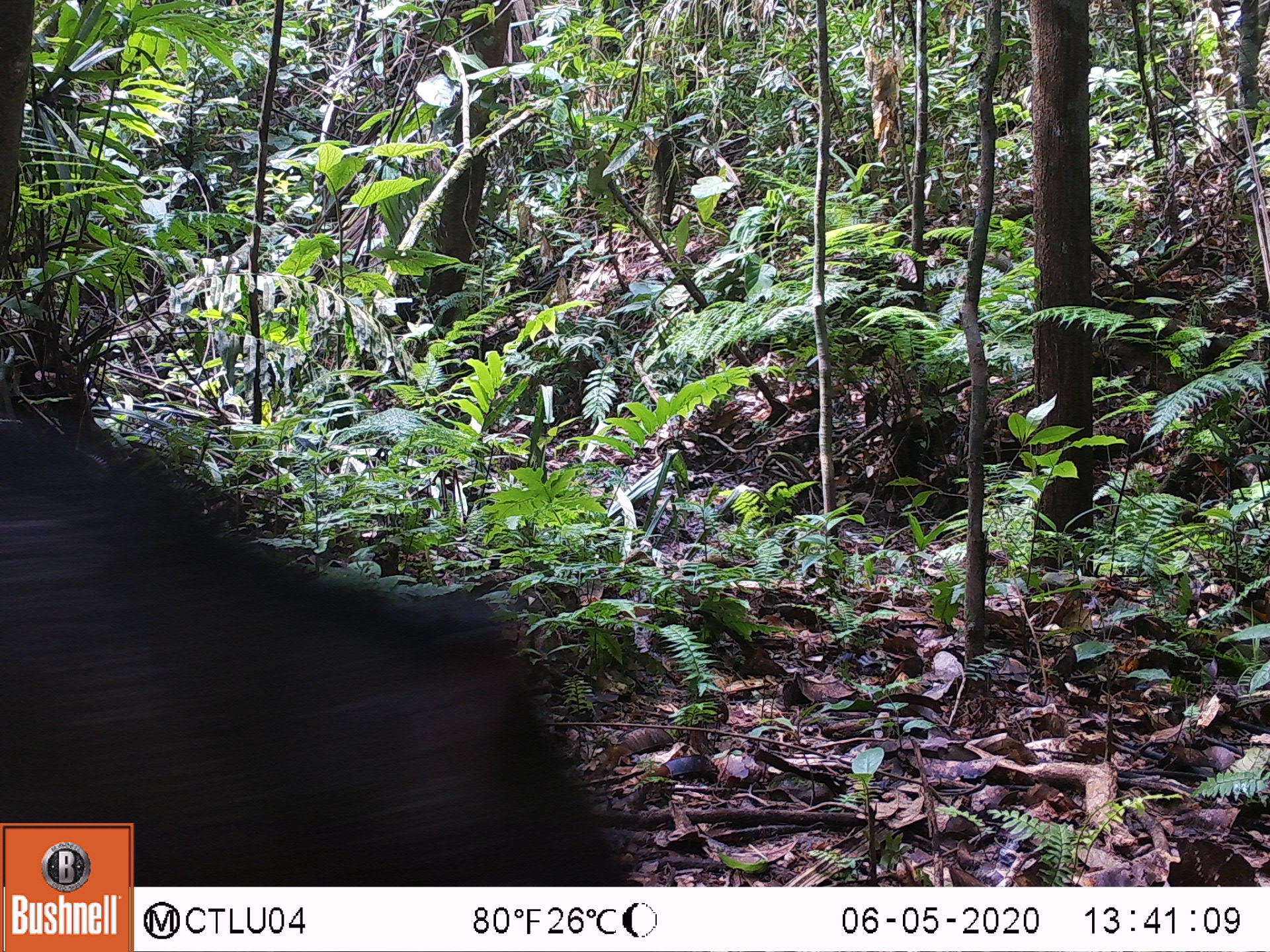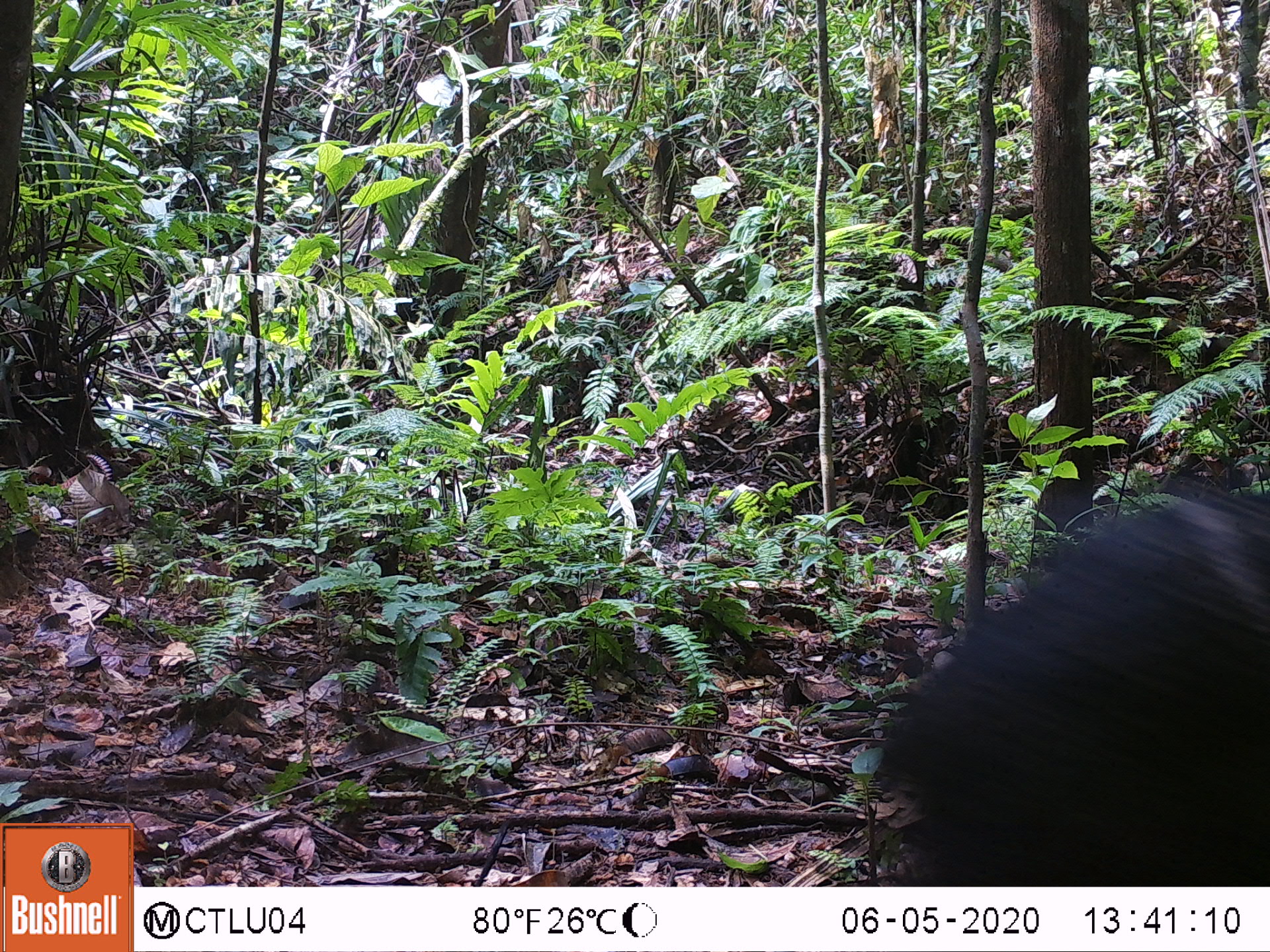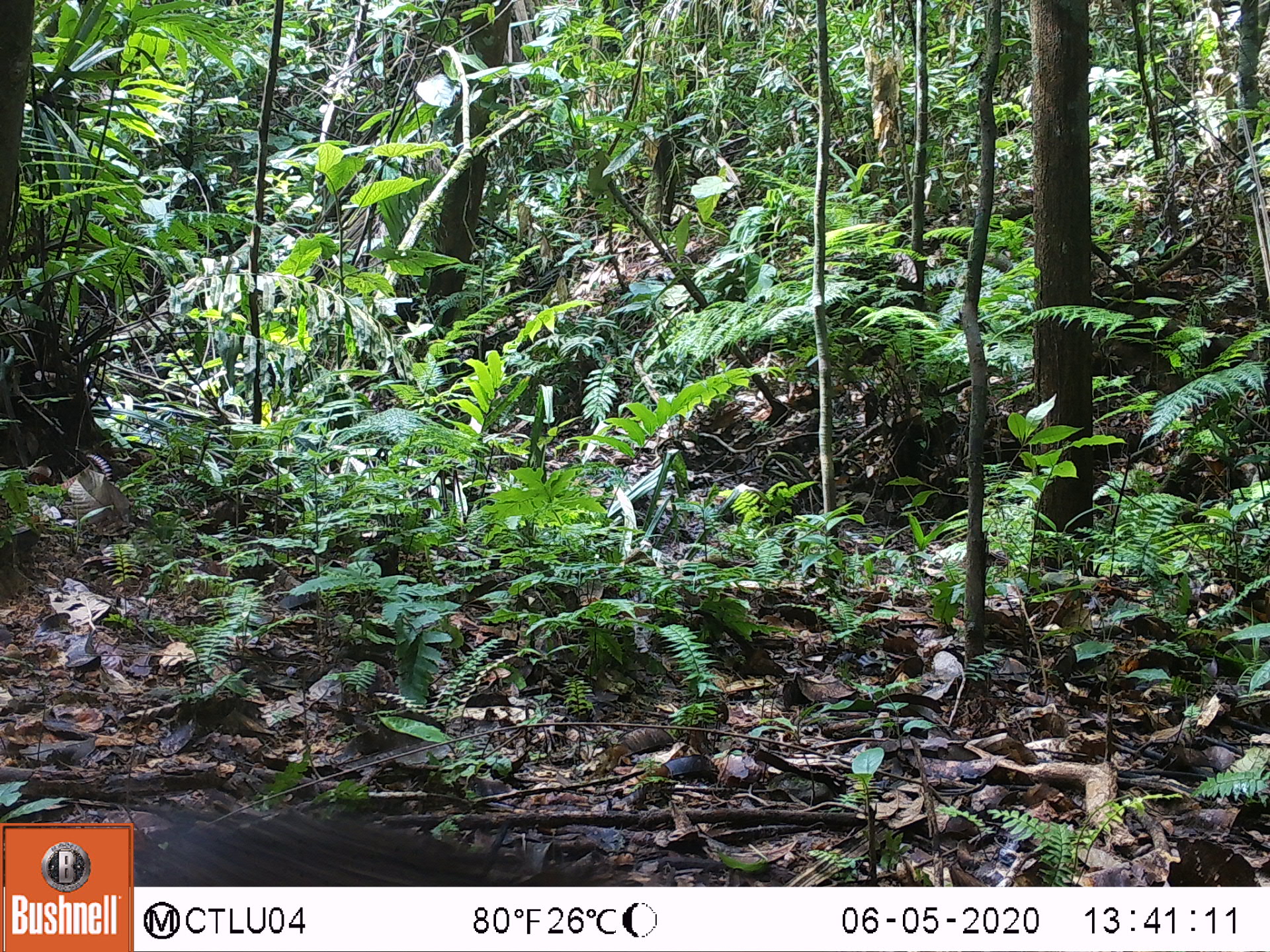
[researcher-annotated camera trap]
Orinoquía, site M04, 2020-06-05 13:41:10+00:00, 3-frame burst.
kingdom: Animalia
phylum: Chordata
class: Mammalia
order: Artiodactyla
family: Tayassuidae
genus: Pecari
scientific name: Pecari tajacu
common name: collared peccary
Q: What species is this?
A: Collared peccary (Pecari tajacu).